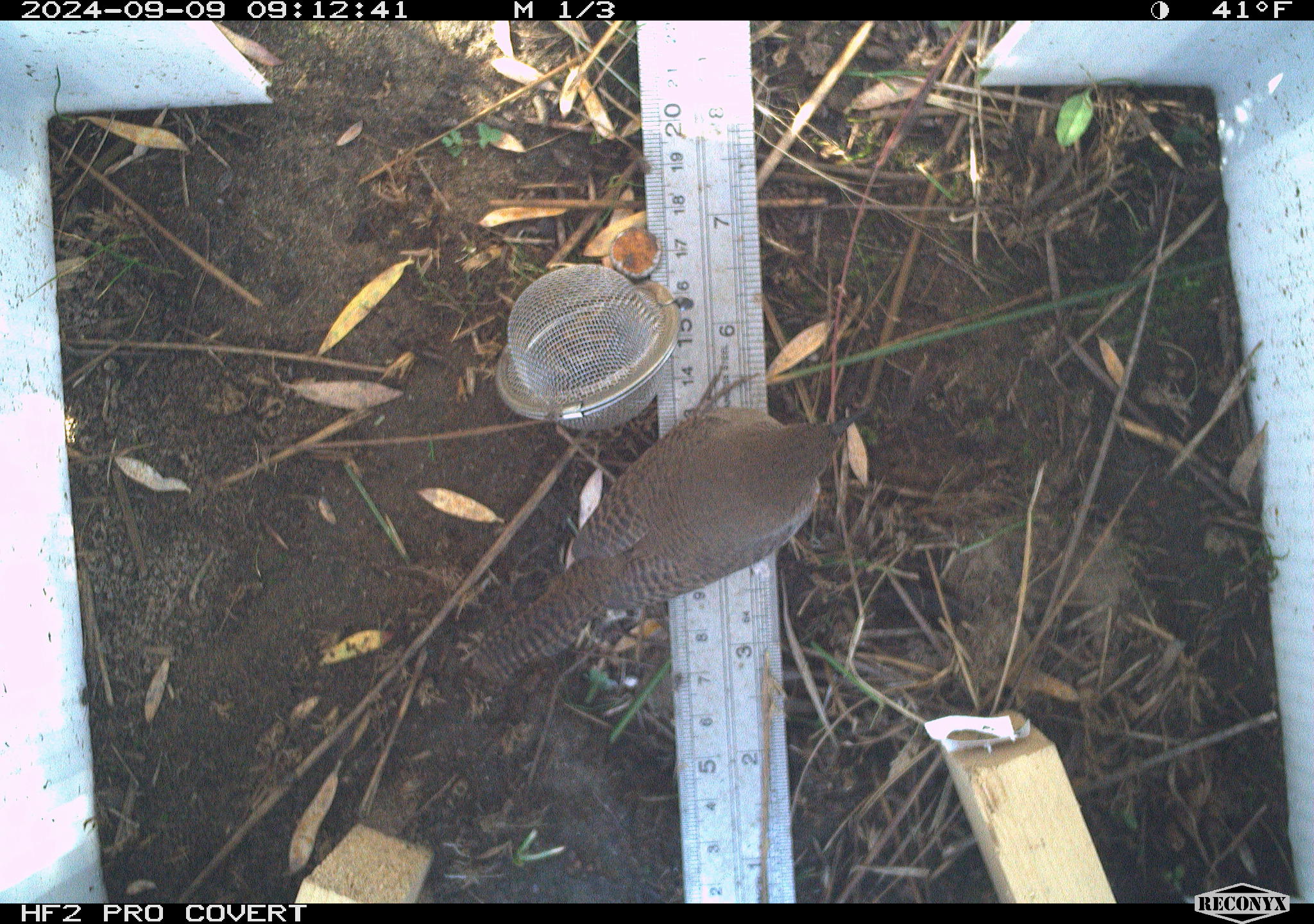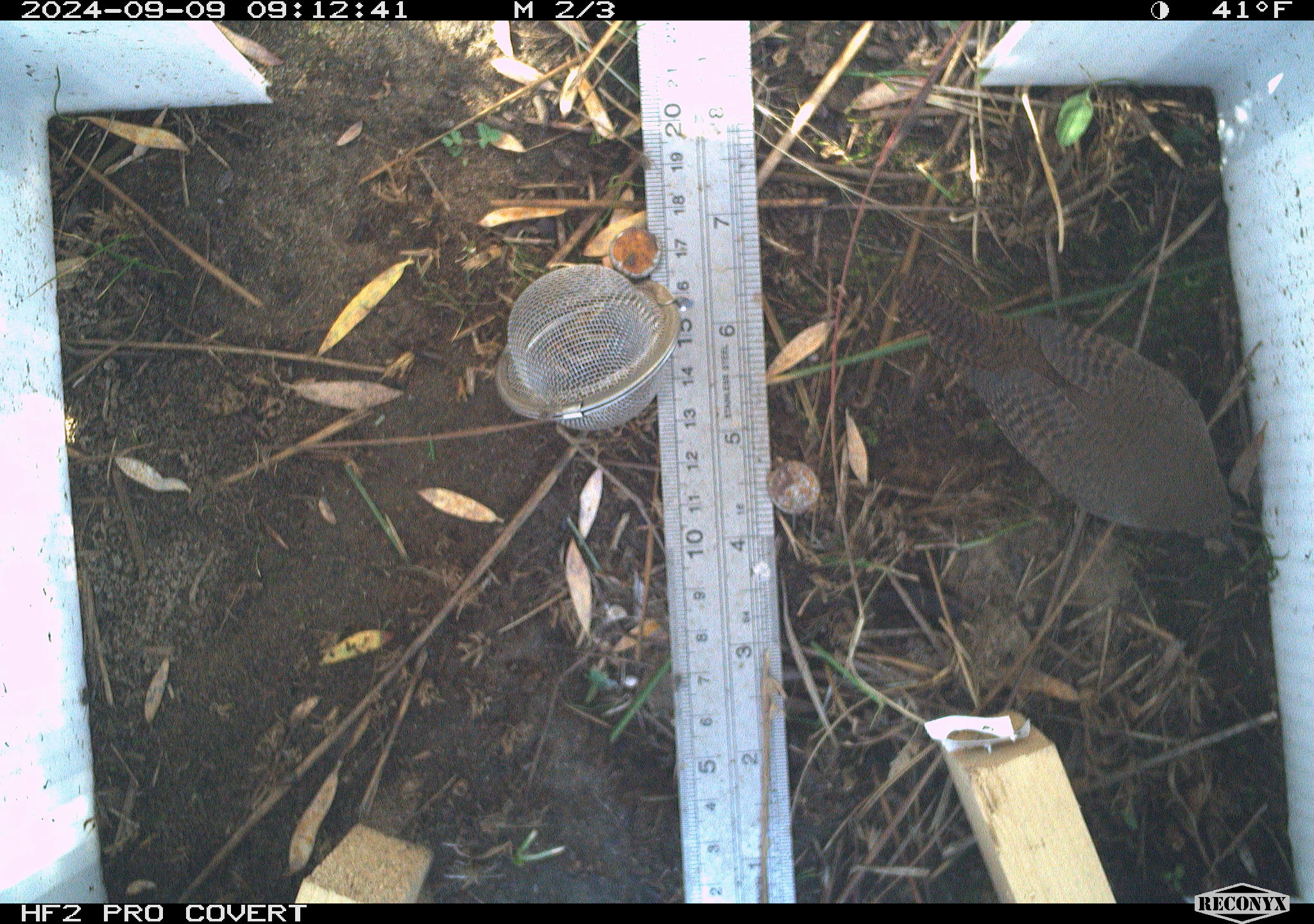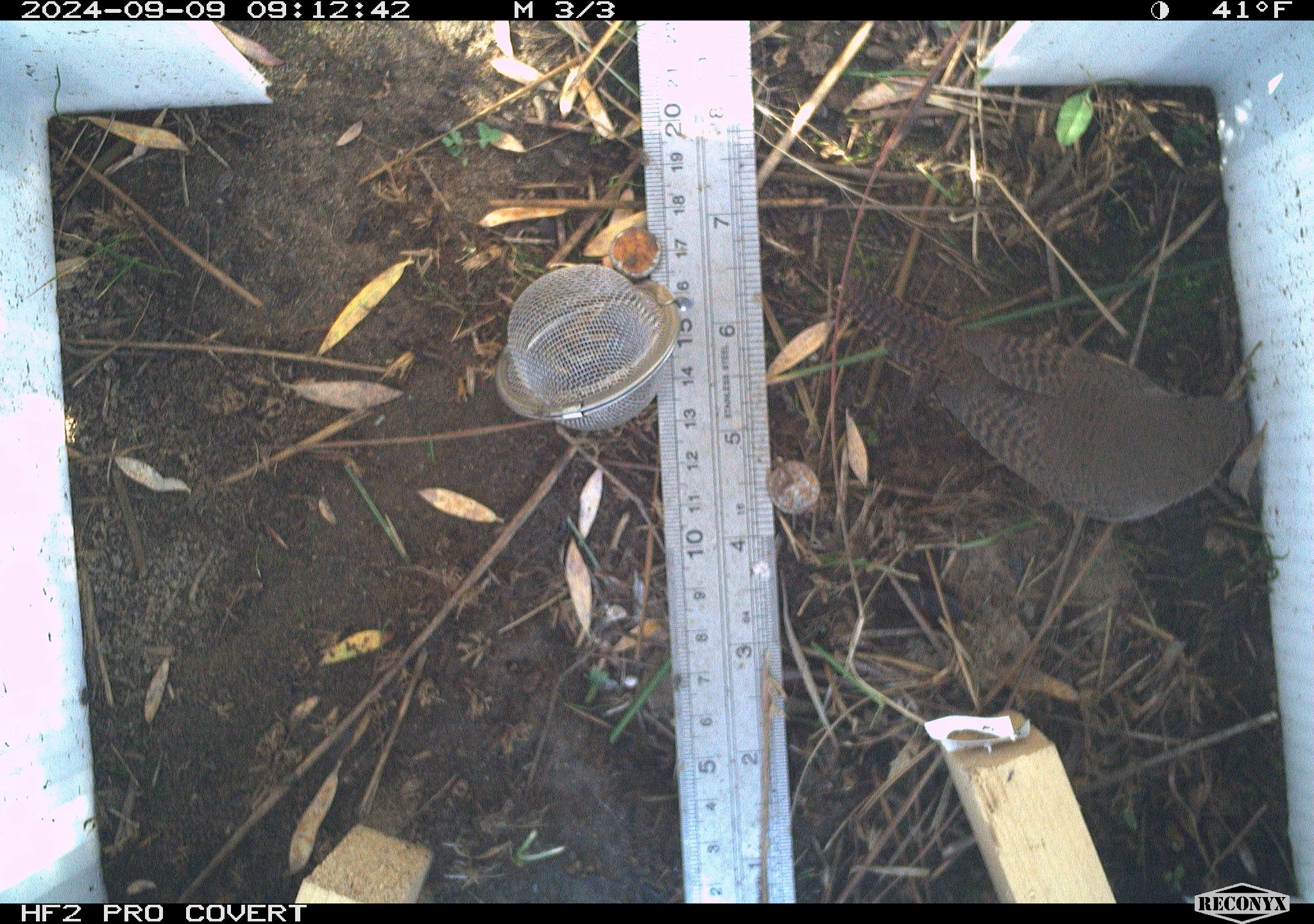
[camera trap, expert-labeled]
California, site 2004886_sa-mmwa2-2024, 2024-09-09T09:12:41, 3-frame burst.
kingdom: Animalia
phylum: Chordata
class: Aves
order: Passeriformes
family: Troglodytidae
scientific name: Troglodytidae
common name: wren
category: troglodytidae family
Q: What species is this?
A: Troglodytidae family (wren) (Troglodytidae).